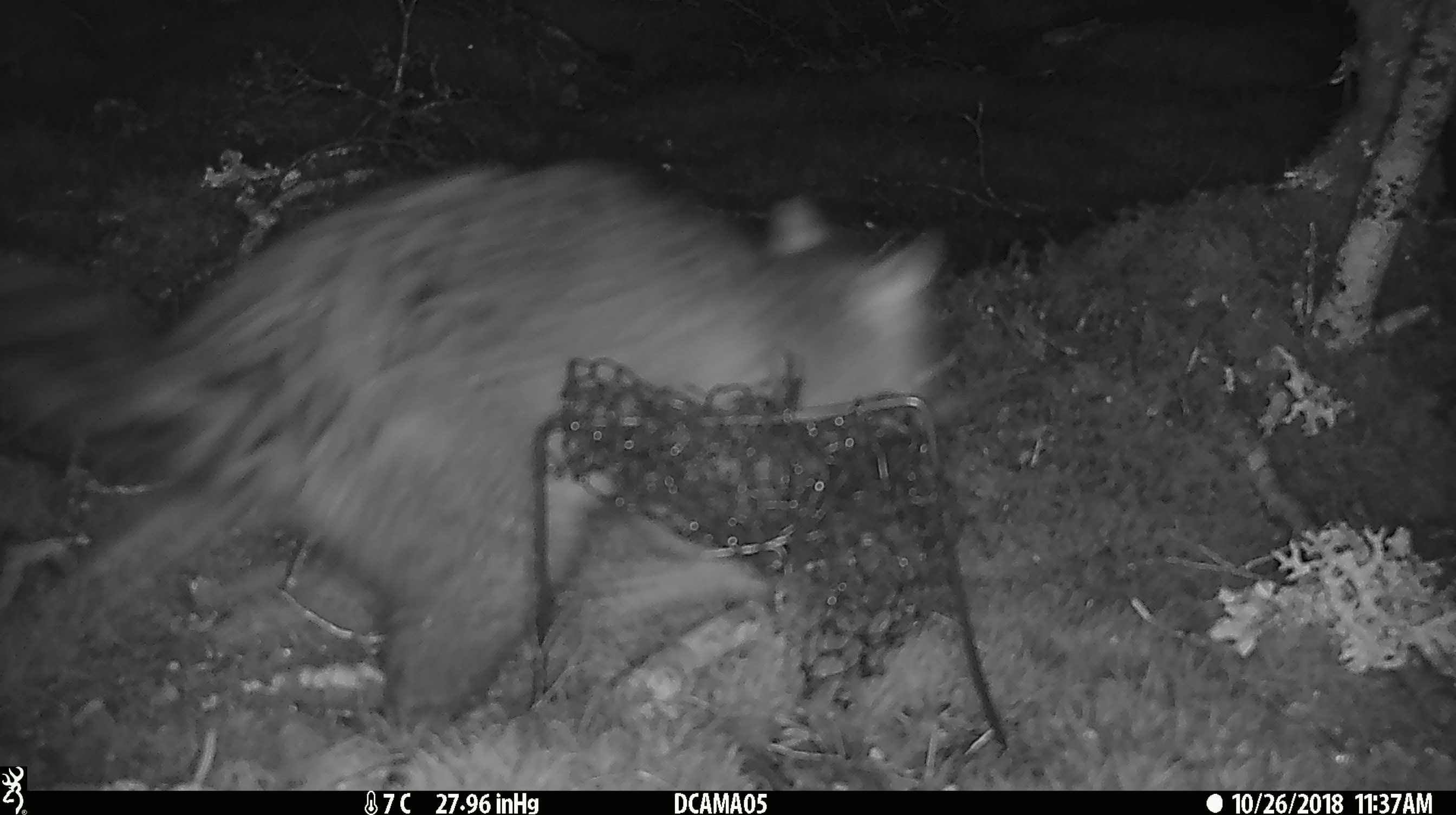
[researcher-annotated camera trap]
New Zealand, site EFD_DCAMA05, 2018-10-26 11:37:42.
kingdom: Animalia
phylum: Chordata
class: Mammalia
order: Diprotodontia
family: Phalangeridae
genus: Trichosurus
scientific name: Trichosurus vulpecula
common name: common brushtail possum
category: possum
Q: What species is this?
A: Possum (common brushtail possum) (Trichosurus vulpecula).